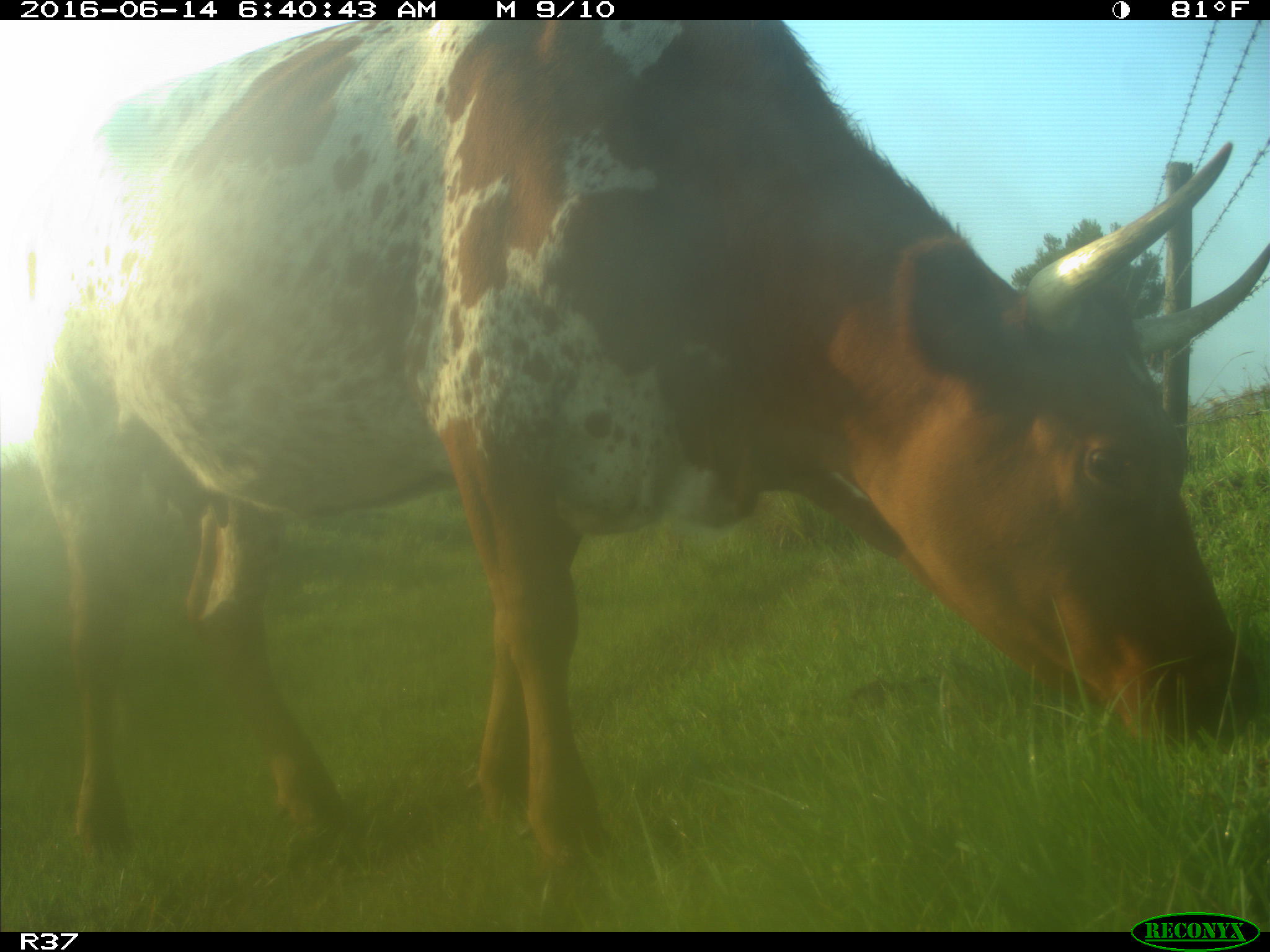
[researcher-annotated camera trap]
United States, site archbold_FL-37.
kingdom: Animalia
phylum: Chordata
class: Mammalia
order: Artiodactyla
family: Bovidae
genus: Bos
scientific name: Bos taurus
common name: domestic cow